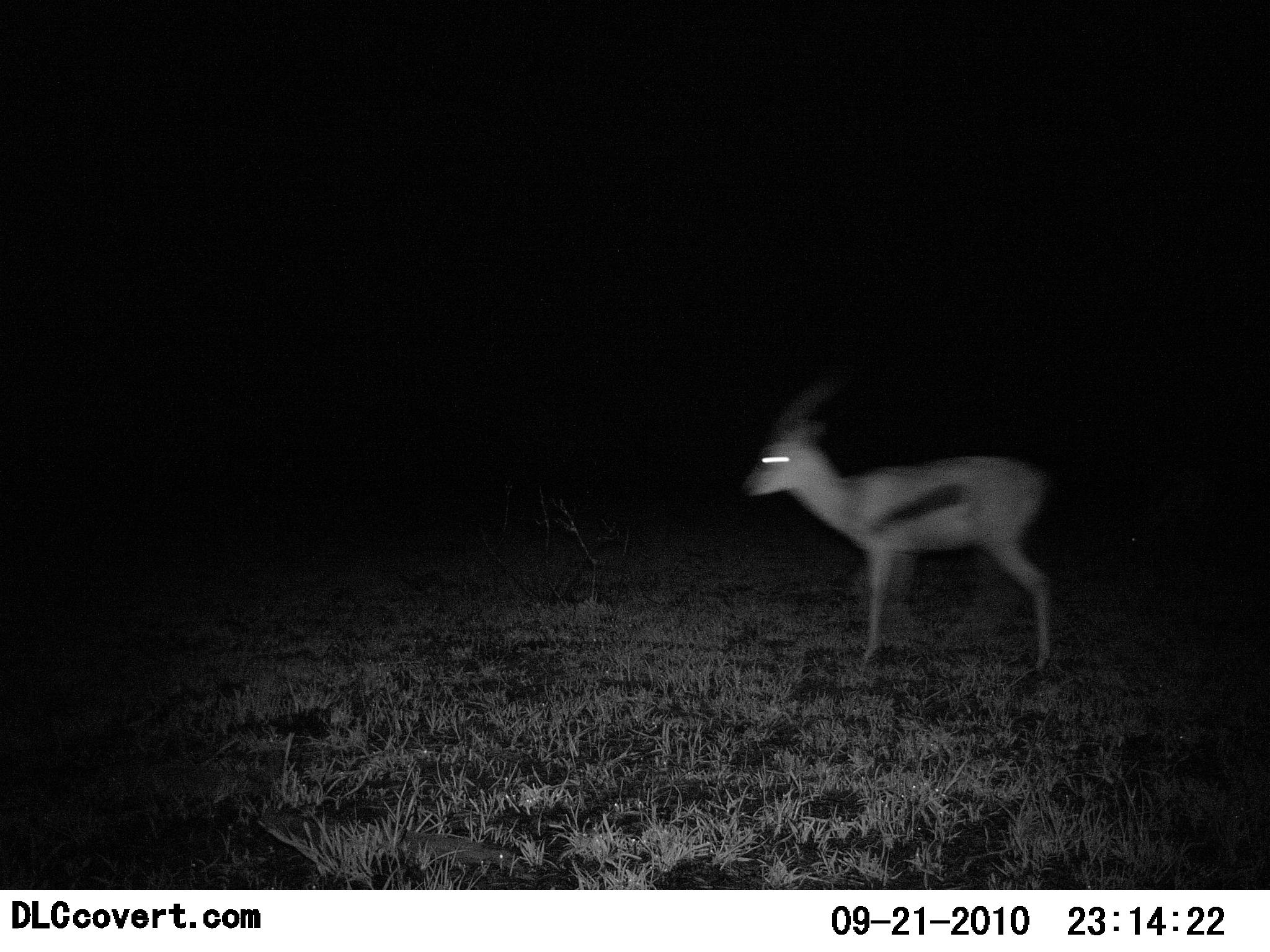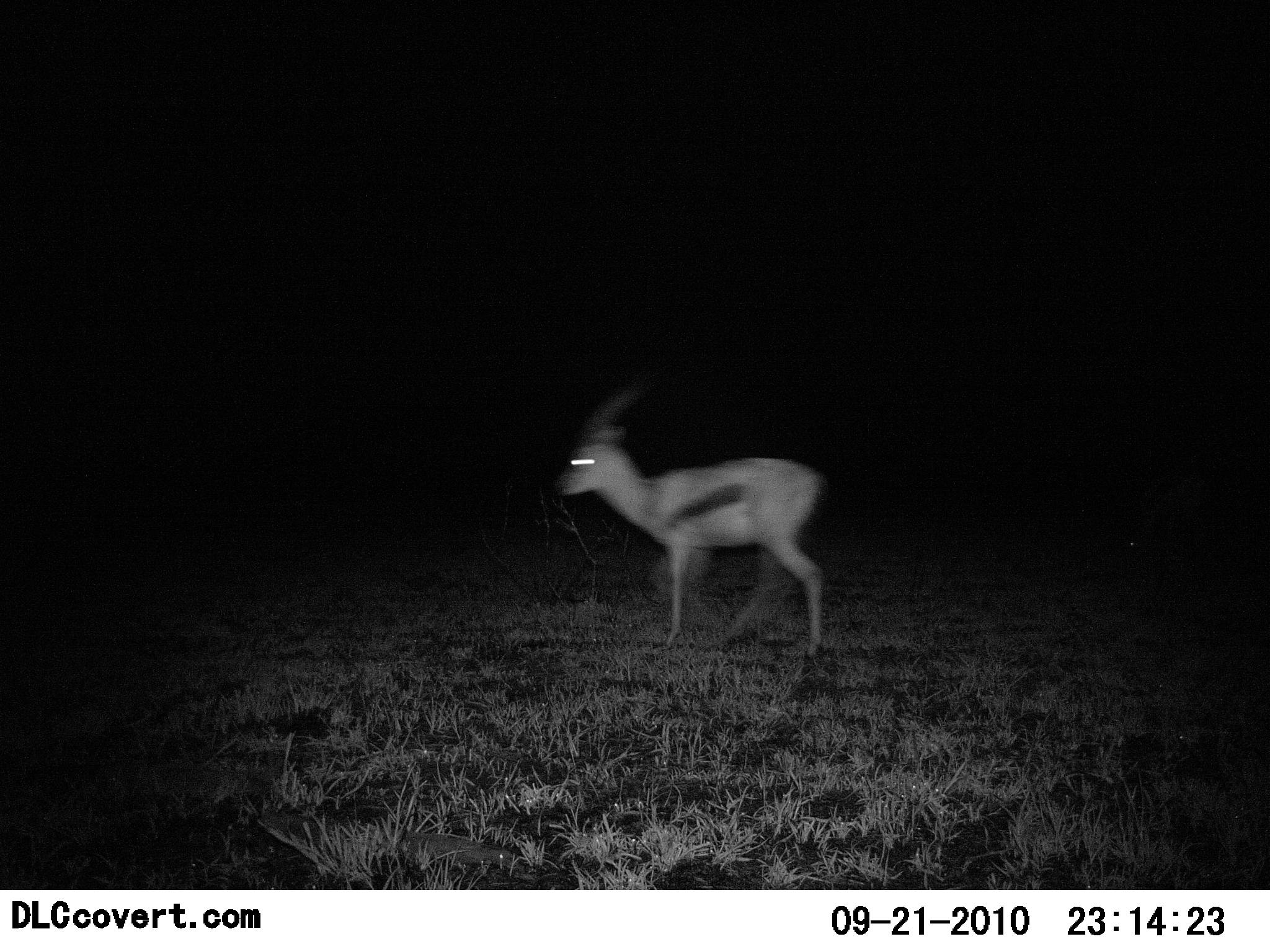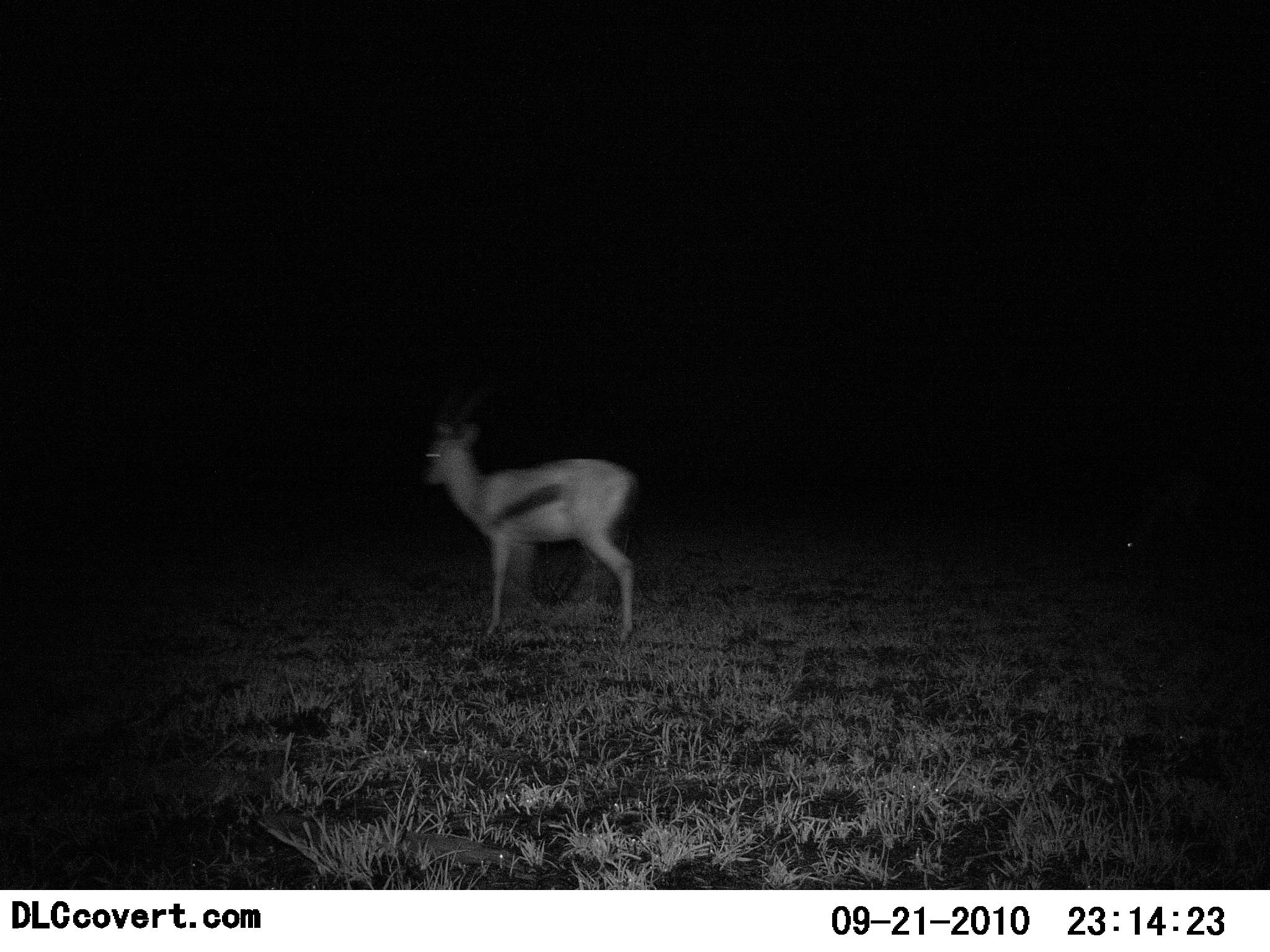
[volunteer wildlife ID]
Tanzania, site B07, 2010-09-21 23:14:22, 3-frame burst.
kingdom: Animalia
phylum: Chordata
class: Mammalia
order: Artiodactyla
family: Bovidae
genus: Eudorcas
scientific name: Eudorcas thomsonii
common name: thomson's gazelle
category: gazellethomsons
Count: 1.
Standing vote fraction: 8%.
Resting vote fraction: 0%.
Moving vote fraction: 92%.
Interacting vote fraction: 8%.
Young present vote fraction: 0%.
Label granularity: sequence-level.